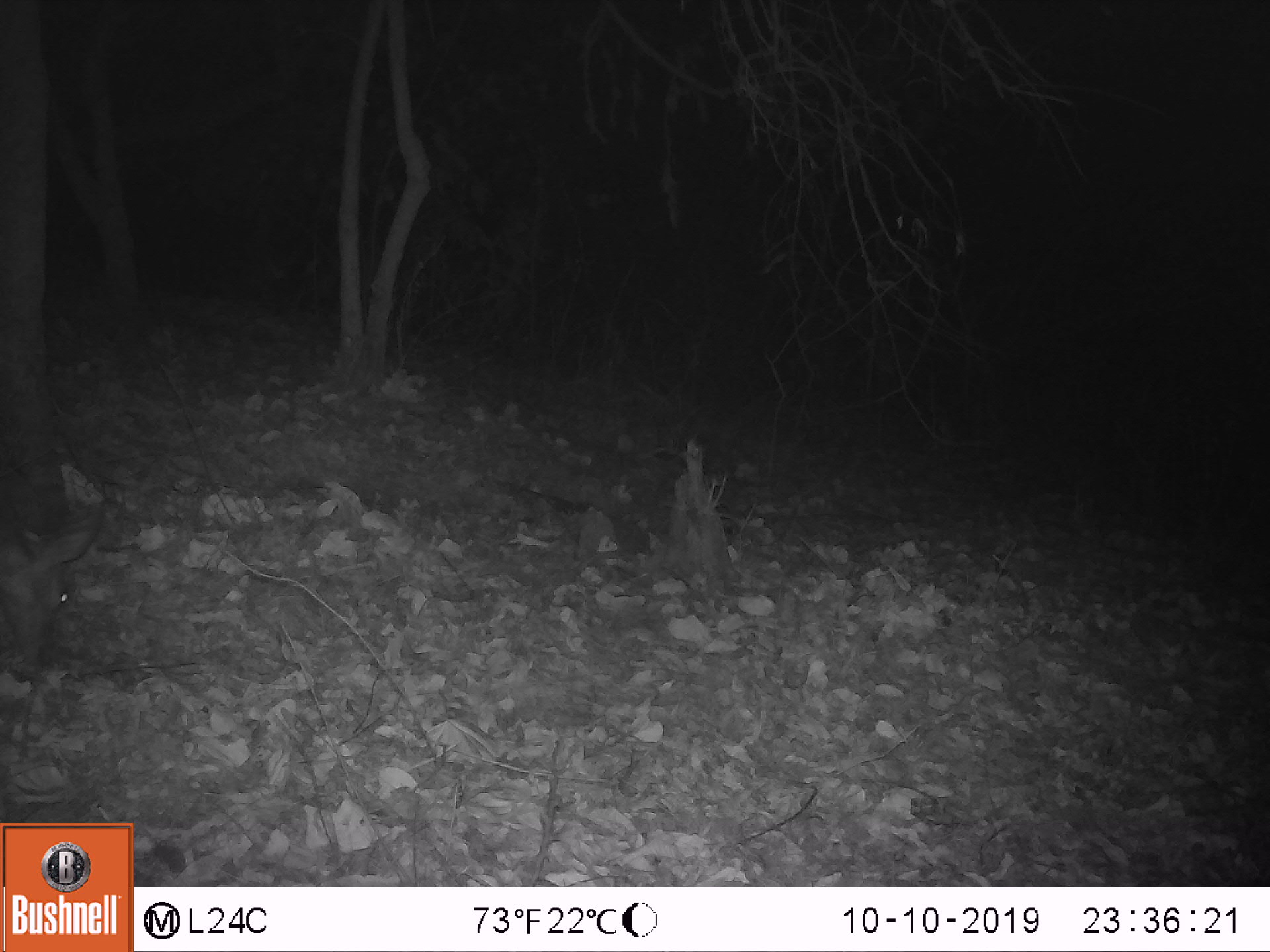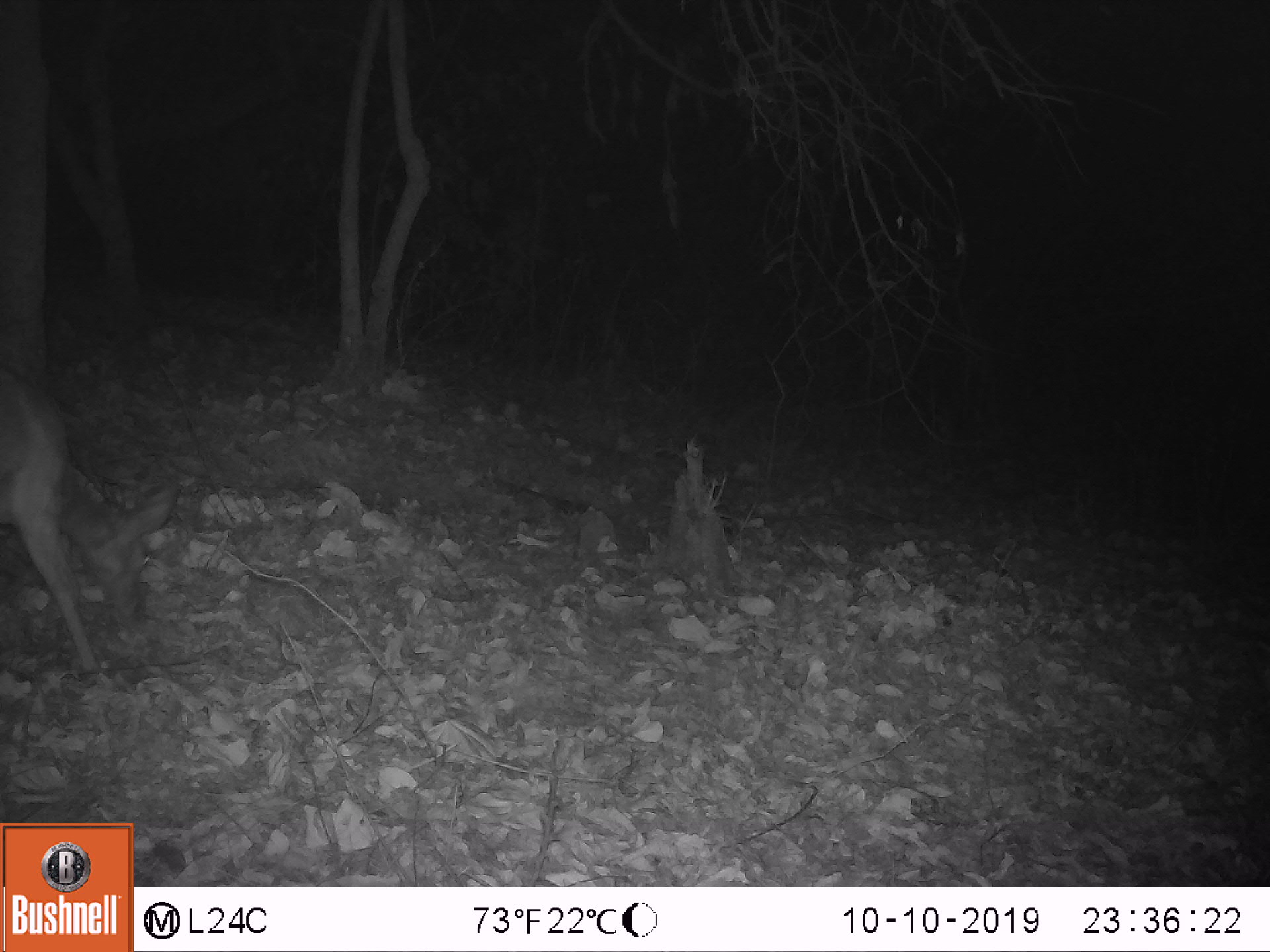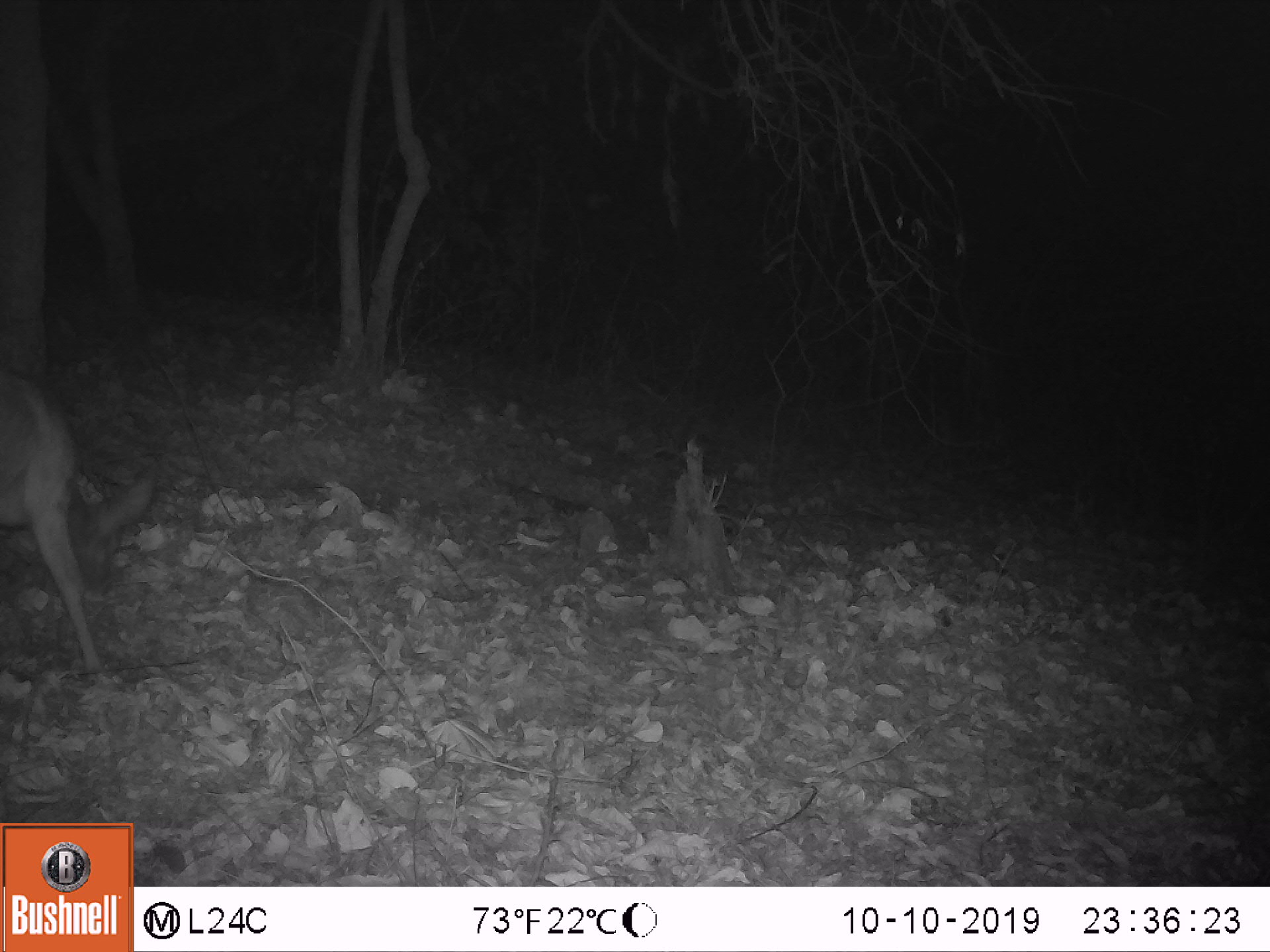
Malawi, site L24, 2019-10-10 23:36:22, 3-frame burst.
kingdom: Animalia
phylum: Chordata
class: Mammalia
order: Artiodactyla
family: Bovidae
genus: Tragelaphus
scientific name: Tragelaphus sylvaticus sylvaticus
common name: cape bushbuck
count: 1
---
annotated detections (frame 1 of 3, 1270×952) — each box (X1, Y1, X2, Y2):
cape bushbuck: (2, 520, 114, 688)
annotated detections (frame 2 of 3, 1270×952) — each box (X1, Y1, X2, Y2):
cape bushbuck: (4, 362, 188, 682)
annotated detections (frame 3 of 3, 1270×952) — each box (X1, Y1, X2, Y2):
cape bushbuck: (0, 361, 170, 678)